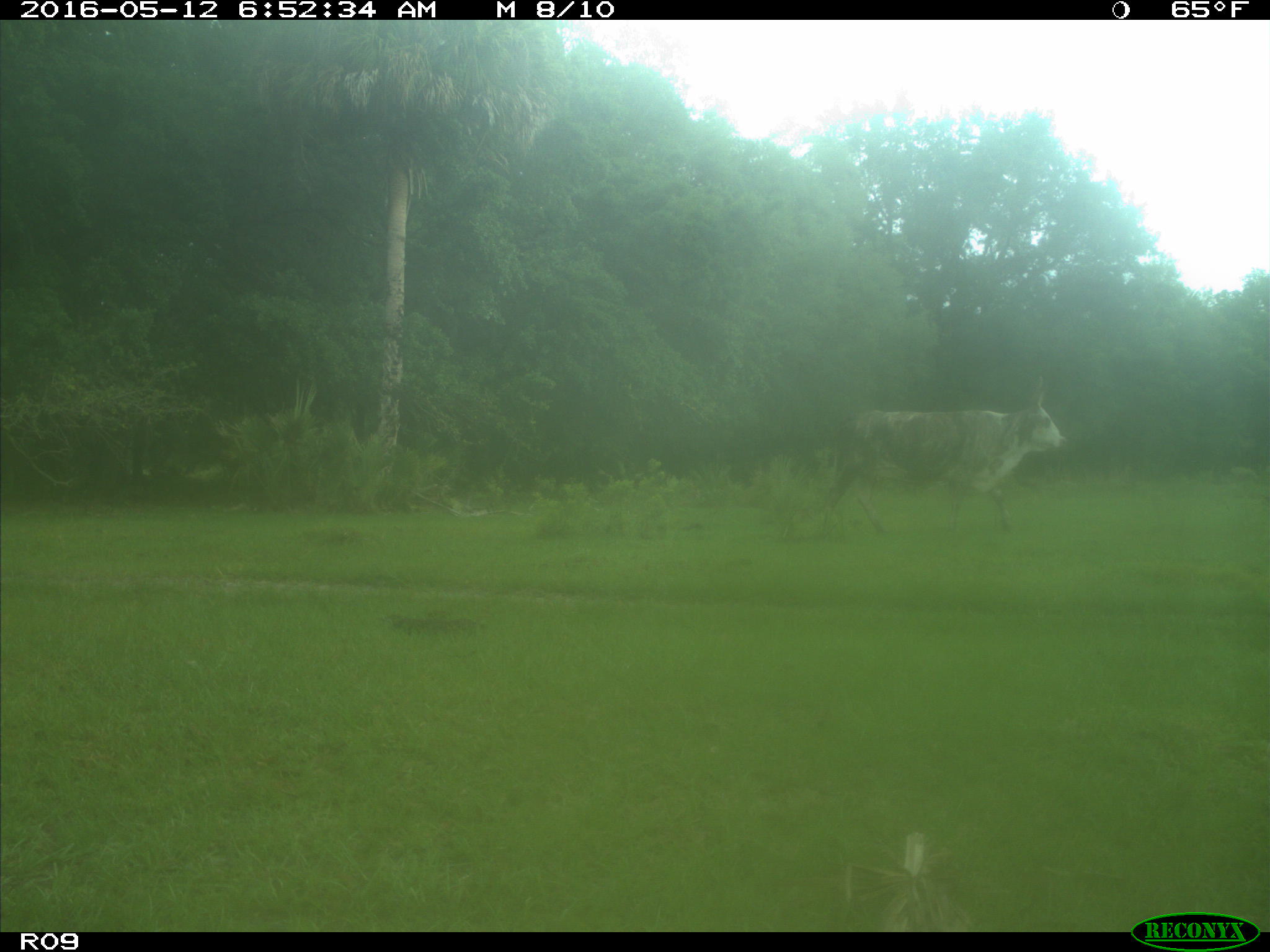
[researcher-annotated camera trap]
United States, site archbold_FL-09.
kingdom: Animalia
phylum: Chordata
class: Mammalia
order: Artiodactyla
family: Bovidae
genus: Bos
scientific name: Bos taurus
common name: domestic cow